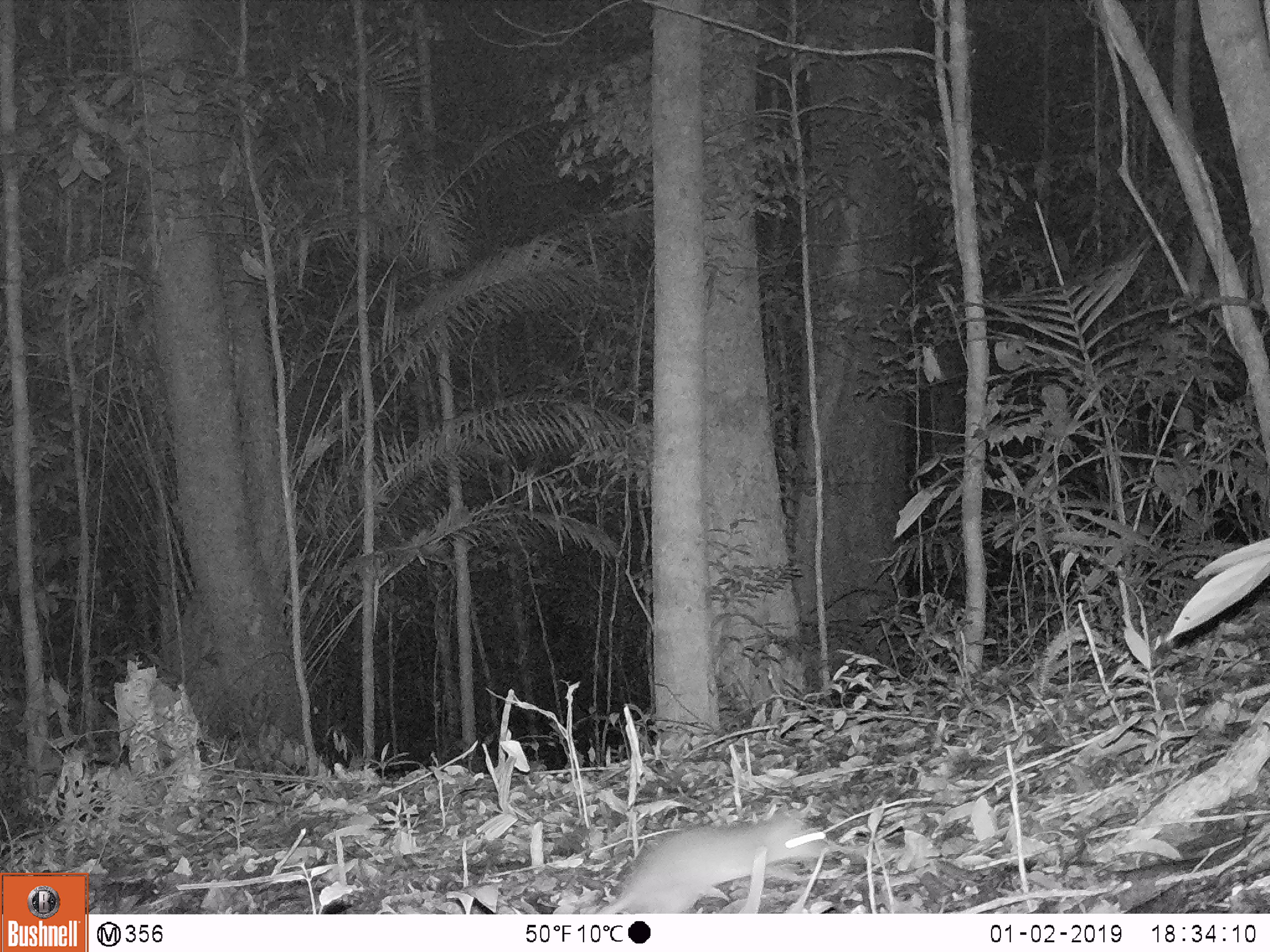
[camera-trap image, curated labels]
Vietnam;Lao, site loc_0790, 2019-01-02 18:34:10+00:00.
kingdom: Animalia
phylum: Chordata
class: Mammalia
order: Rodentia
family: Muridae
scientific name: Muridae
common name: old-world mice and rats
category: unidentified murid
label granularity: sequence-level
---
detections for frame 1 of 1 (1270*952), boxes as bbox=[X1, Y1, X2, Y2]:
unidentified murid: bbox=[598, 816, 827, 914]